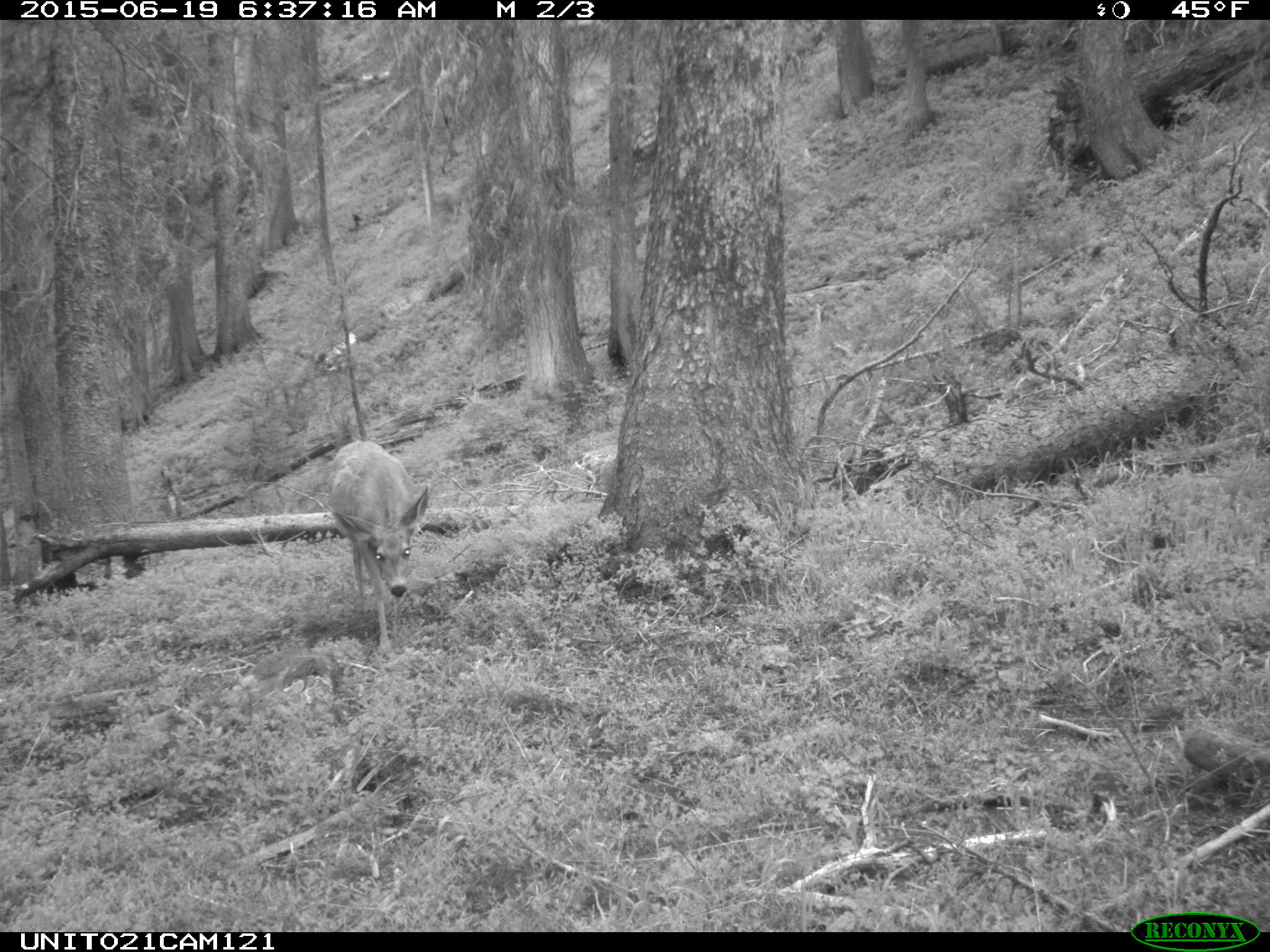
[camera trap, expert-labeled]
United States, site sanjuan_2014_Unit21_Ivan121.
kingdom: Animalia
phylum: Chordata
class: Mammalia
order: Artiodactyla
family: Cervidae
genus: Odocoileus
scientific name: Odocoileus hemionus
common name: mule deer